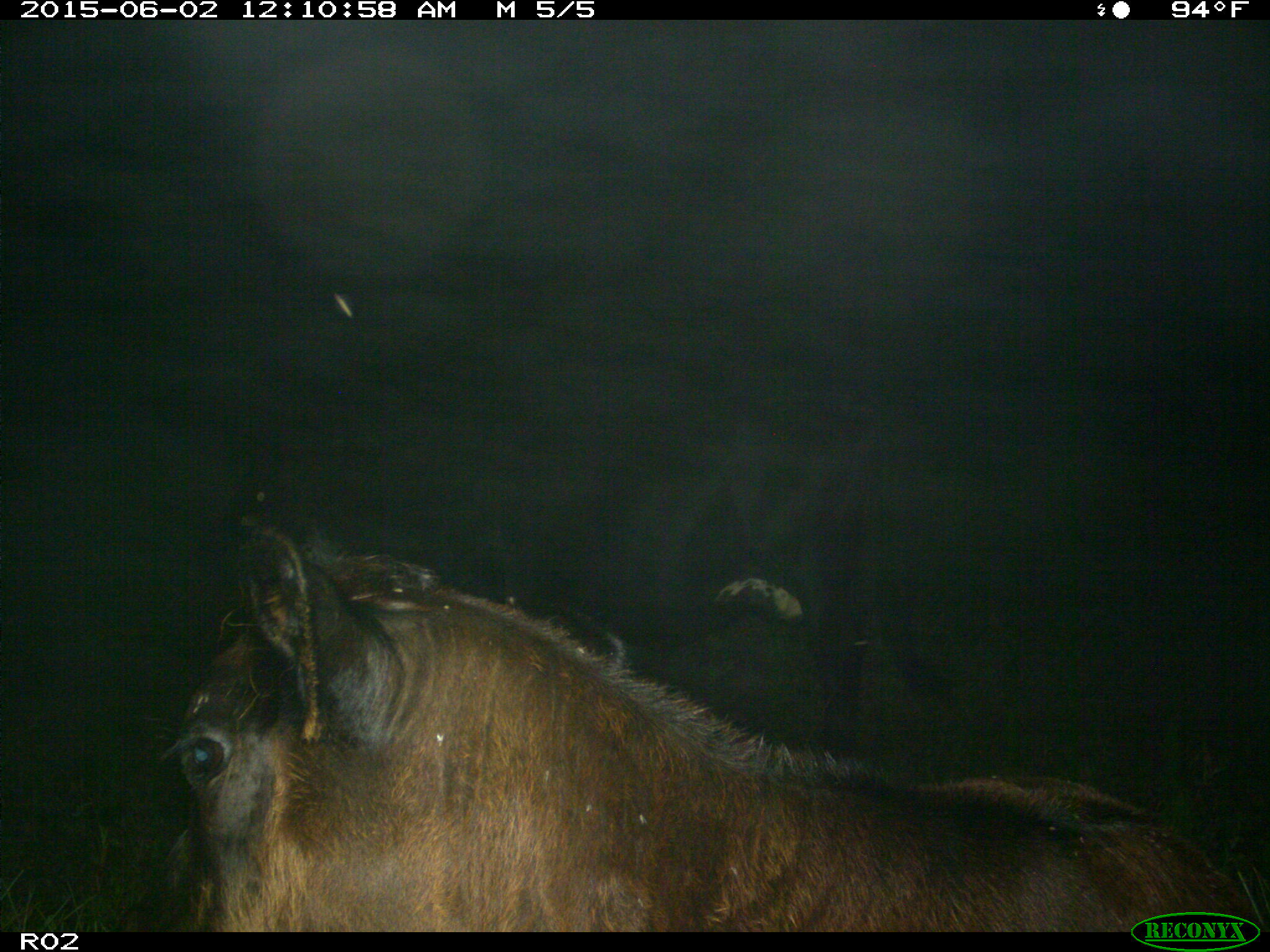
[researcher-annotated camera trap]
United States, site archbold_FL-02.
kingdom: Animalia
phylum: Chordata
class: Mammalia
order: Artiodactyla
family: Bovidae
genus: Bos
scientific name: Bos taurus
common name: domestic cow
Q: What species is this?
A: Bos taurus (domestic cow).